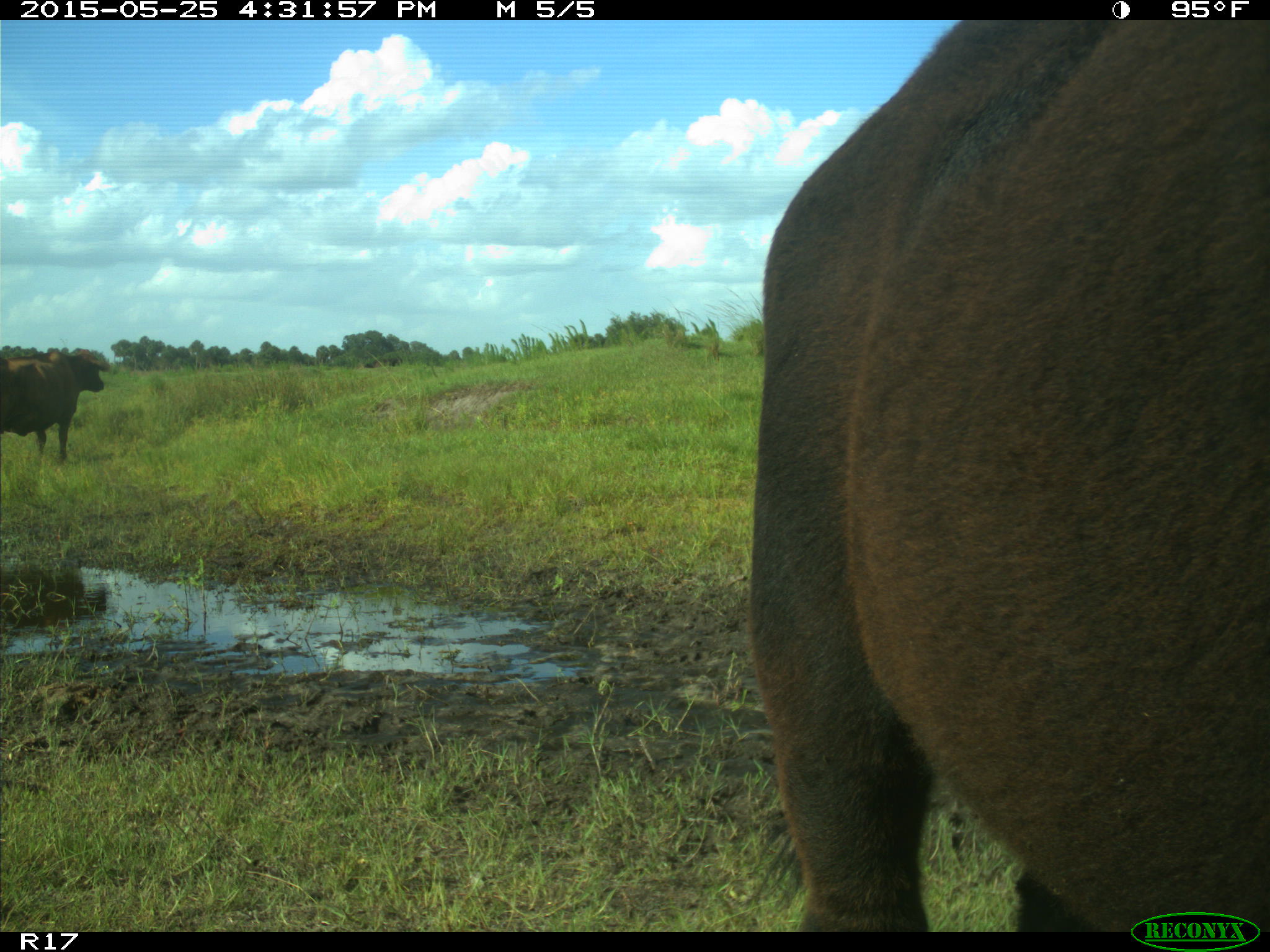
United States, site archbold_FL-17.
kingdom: Animalia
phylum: Chordata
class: Mammalia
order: Artiodactyla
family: Bovidae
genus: Bos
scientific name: Bos taurus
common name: domestic cow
Bos taurus (domestic cow).